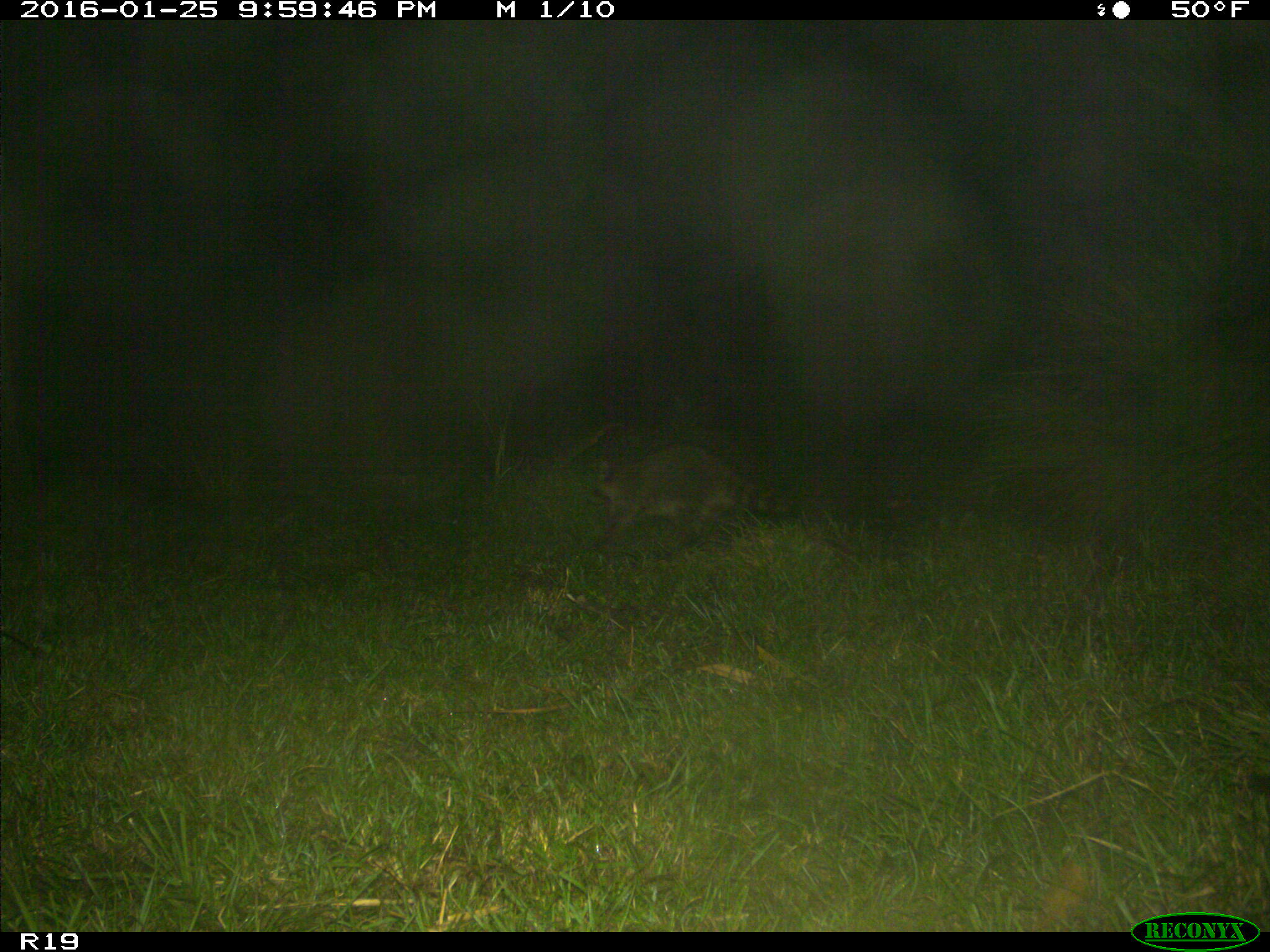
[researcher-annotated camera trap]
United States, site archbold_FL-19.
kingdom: Animalia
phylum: Chordata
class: Mammalia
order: Carnivora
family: Procyonidae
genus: Procyon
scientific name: Procyon lotor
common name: common raccoon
Procyon lotor (common raccoon).